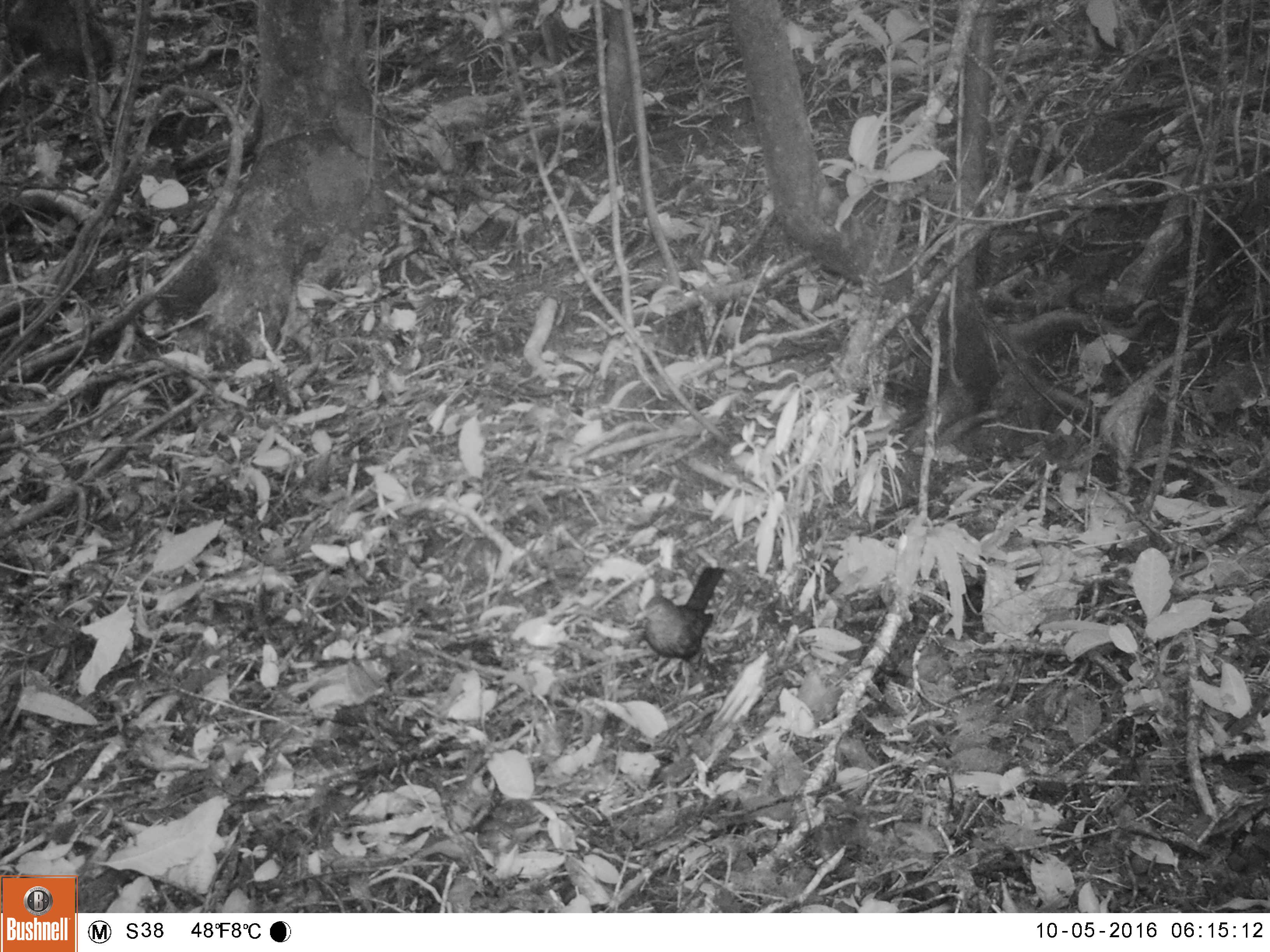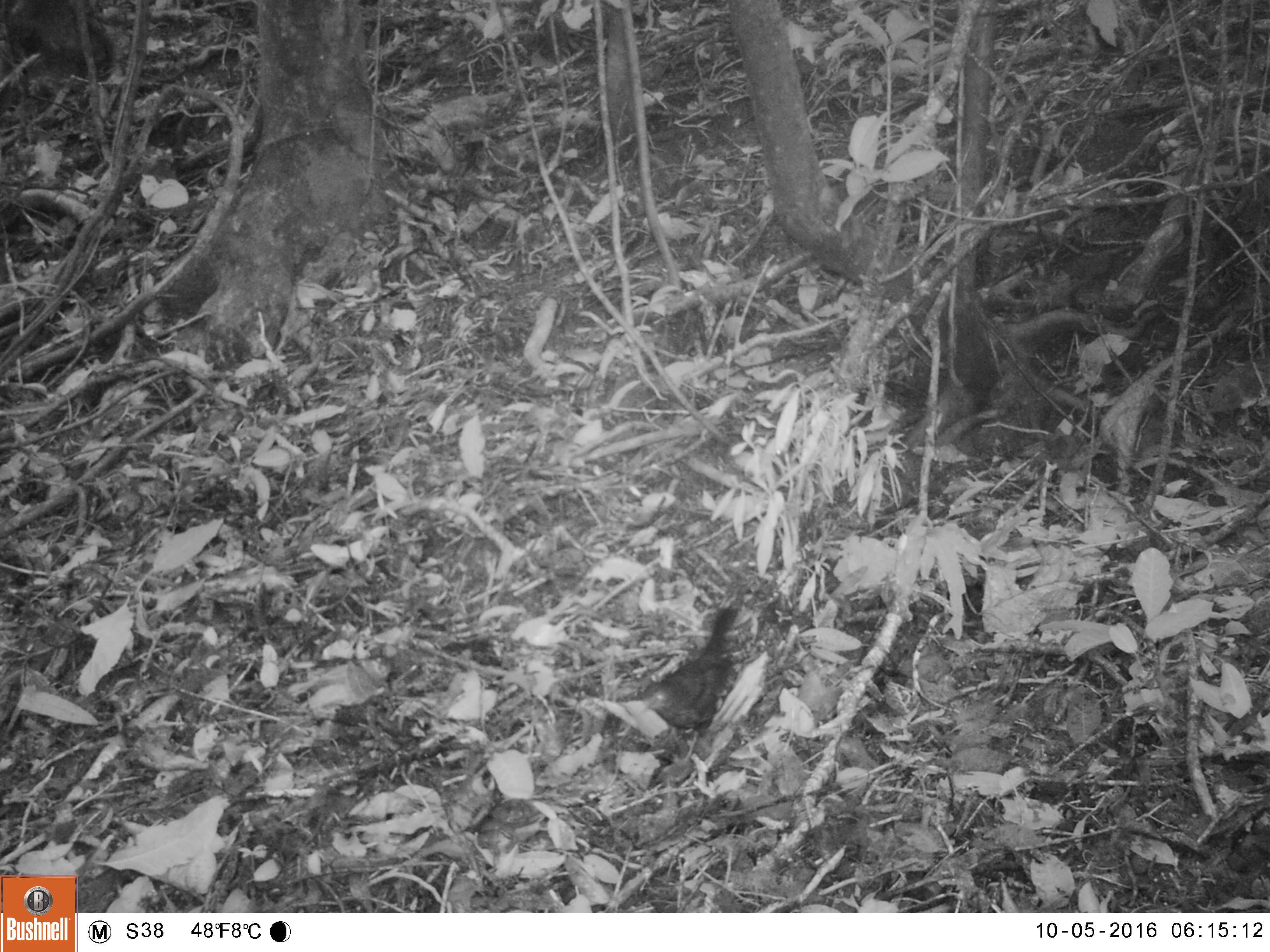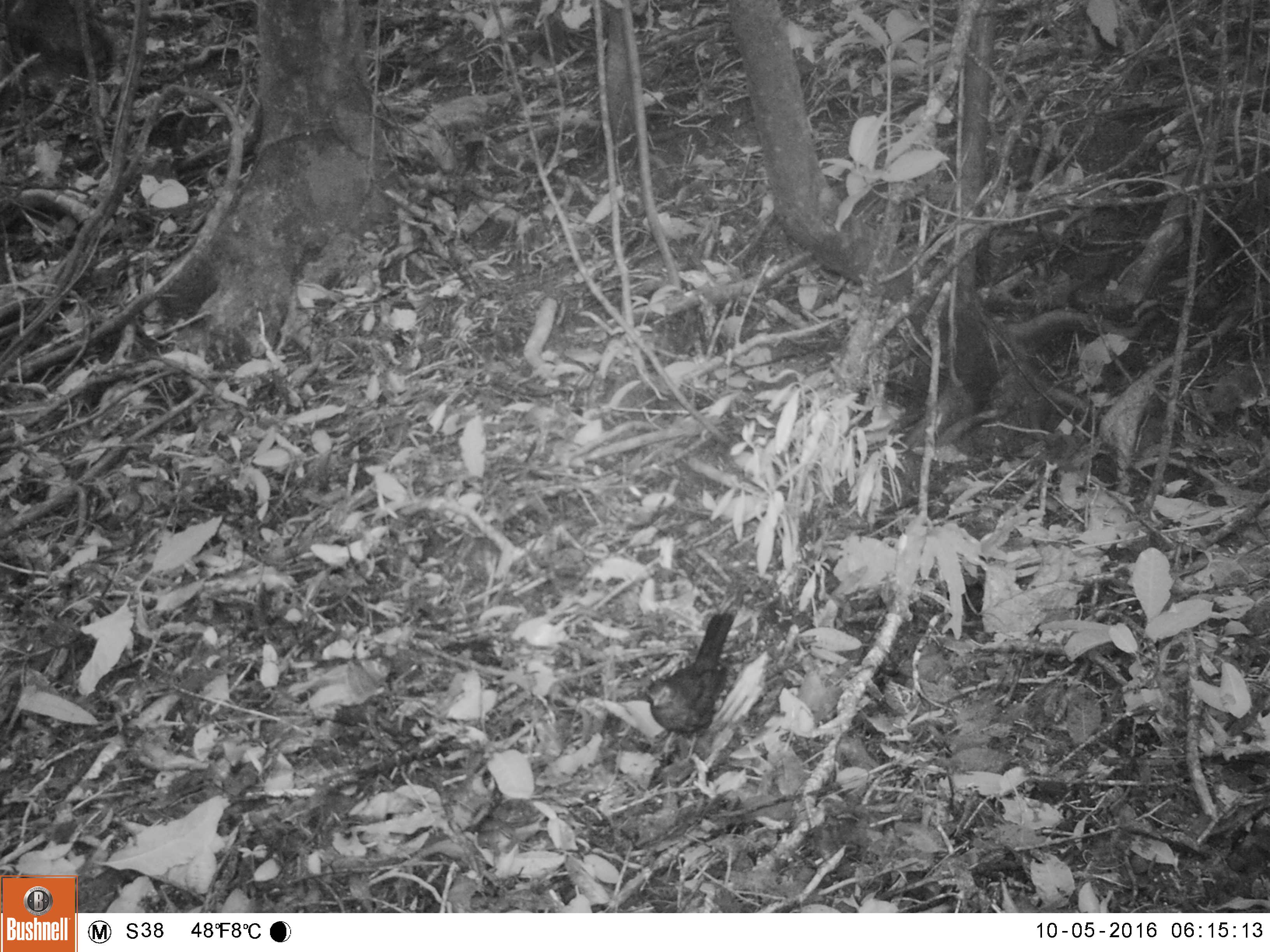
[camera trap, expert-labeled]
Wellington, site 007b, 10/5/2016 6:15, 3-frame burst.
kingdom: Animalia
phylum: Chordata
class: Aves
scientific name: Aves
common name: bird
Bird (Aves).